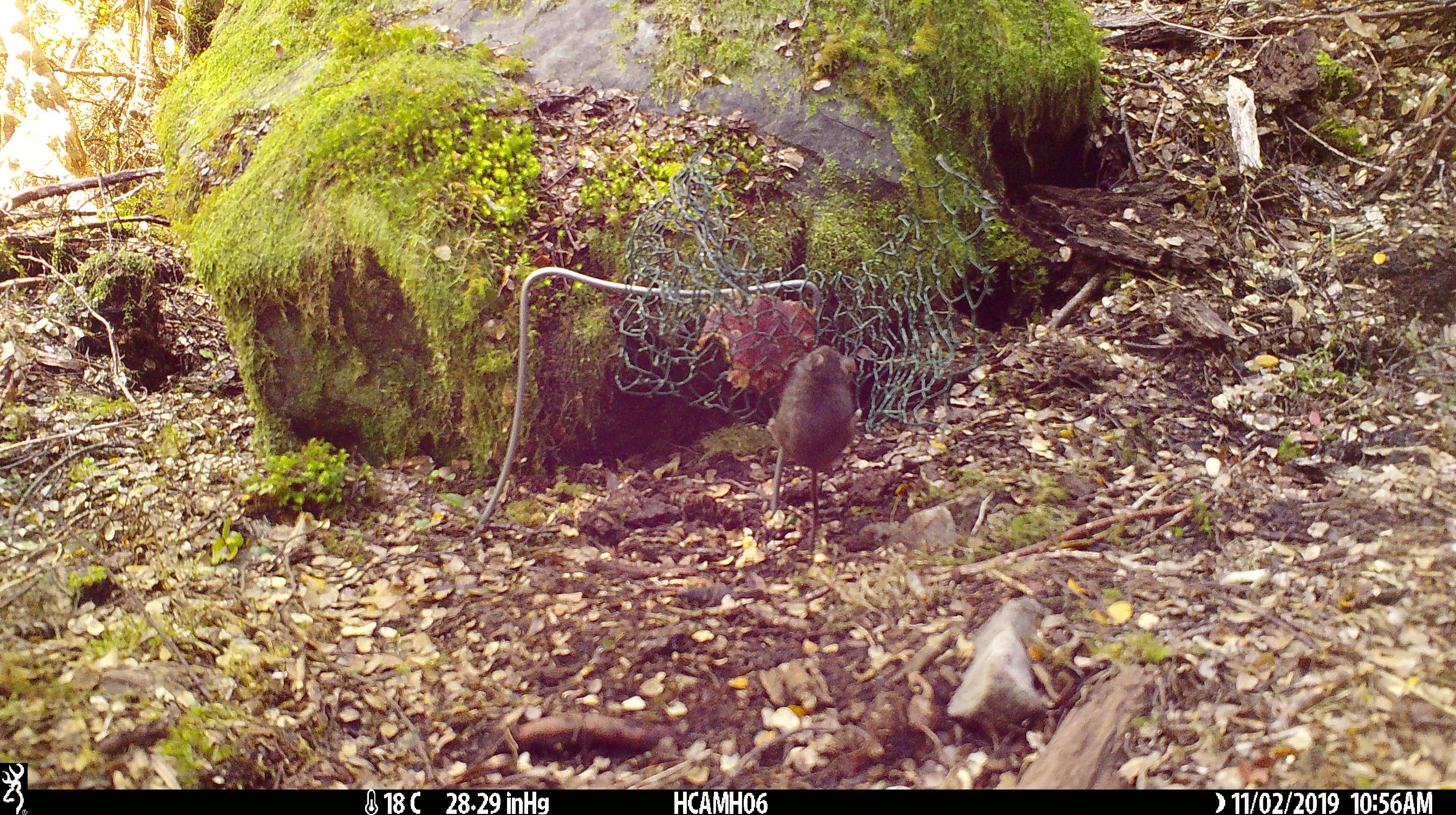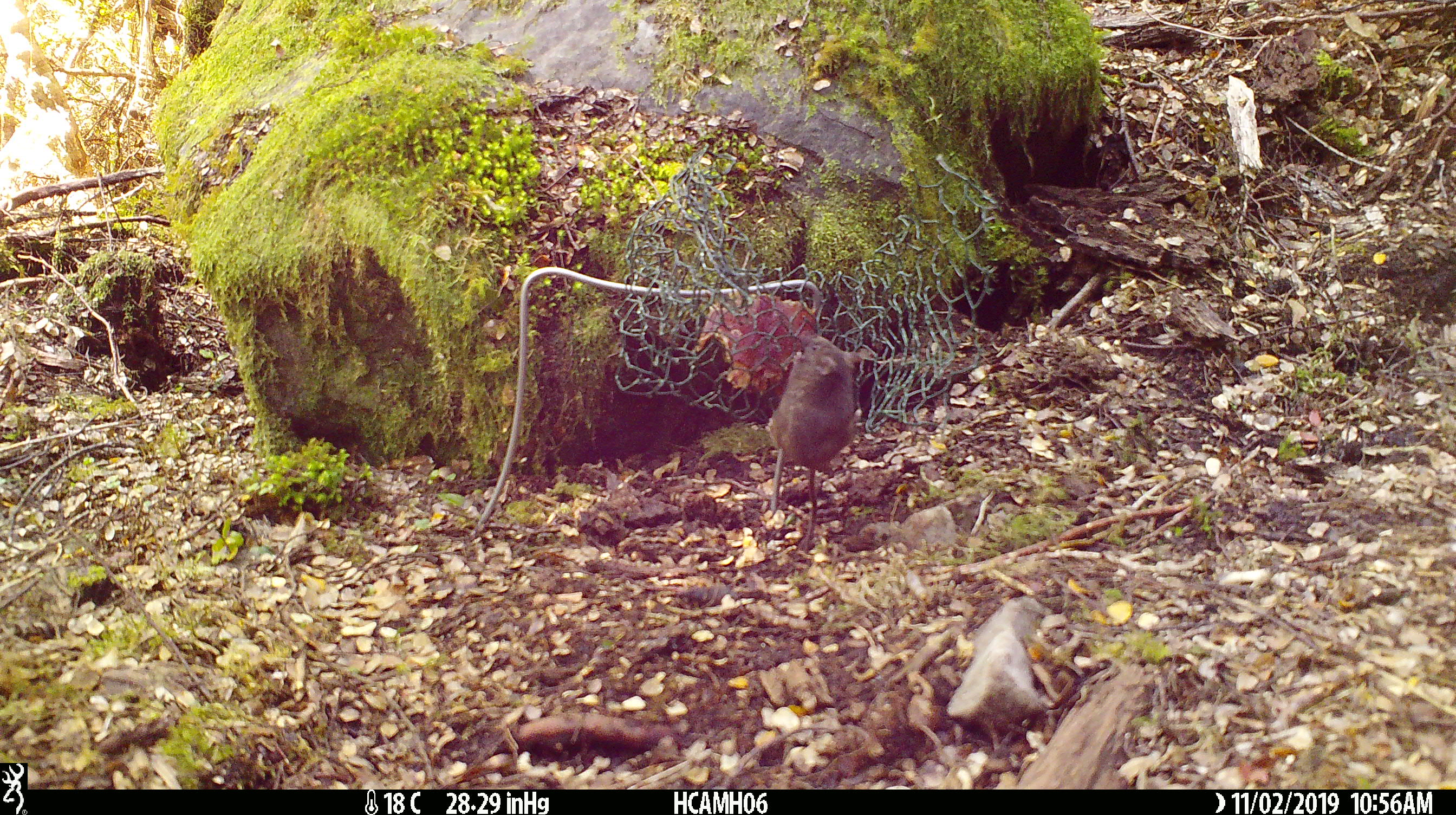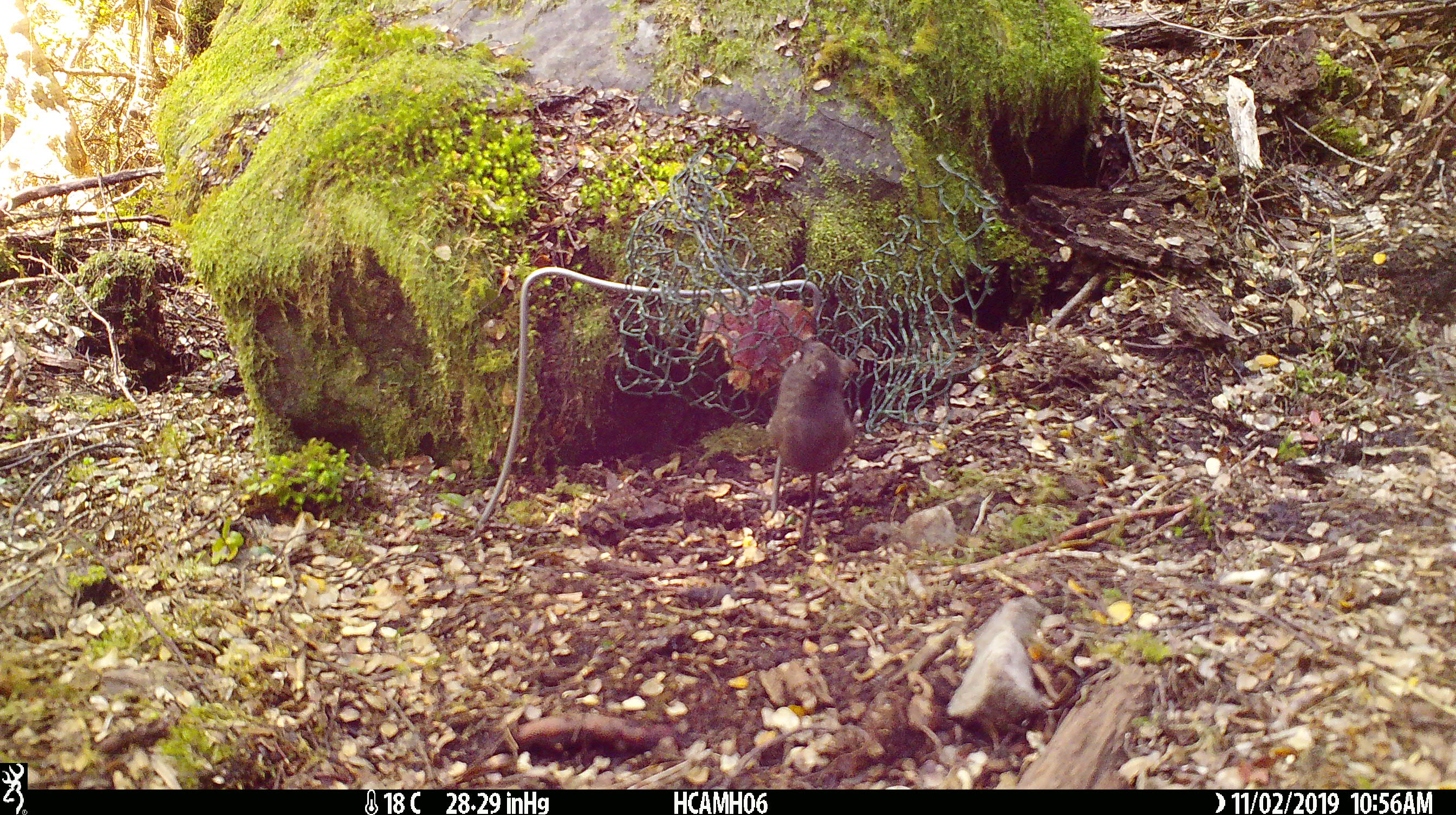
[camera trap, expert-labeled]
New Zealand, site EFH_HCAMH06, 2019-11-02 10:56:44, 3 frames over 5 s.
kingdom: Animalia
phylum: Chordata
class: Mammalia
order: Rodentia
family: Muridae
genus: Mus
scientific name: Mus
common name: mouse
Mouse (Mus).